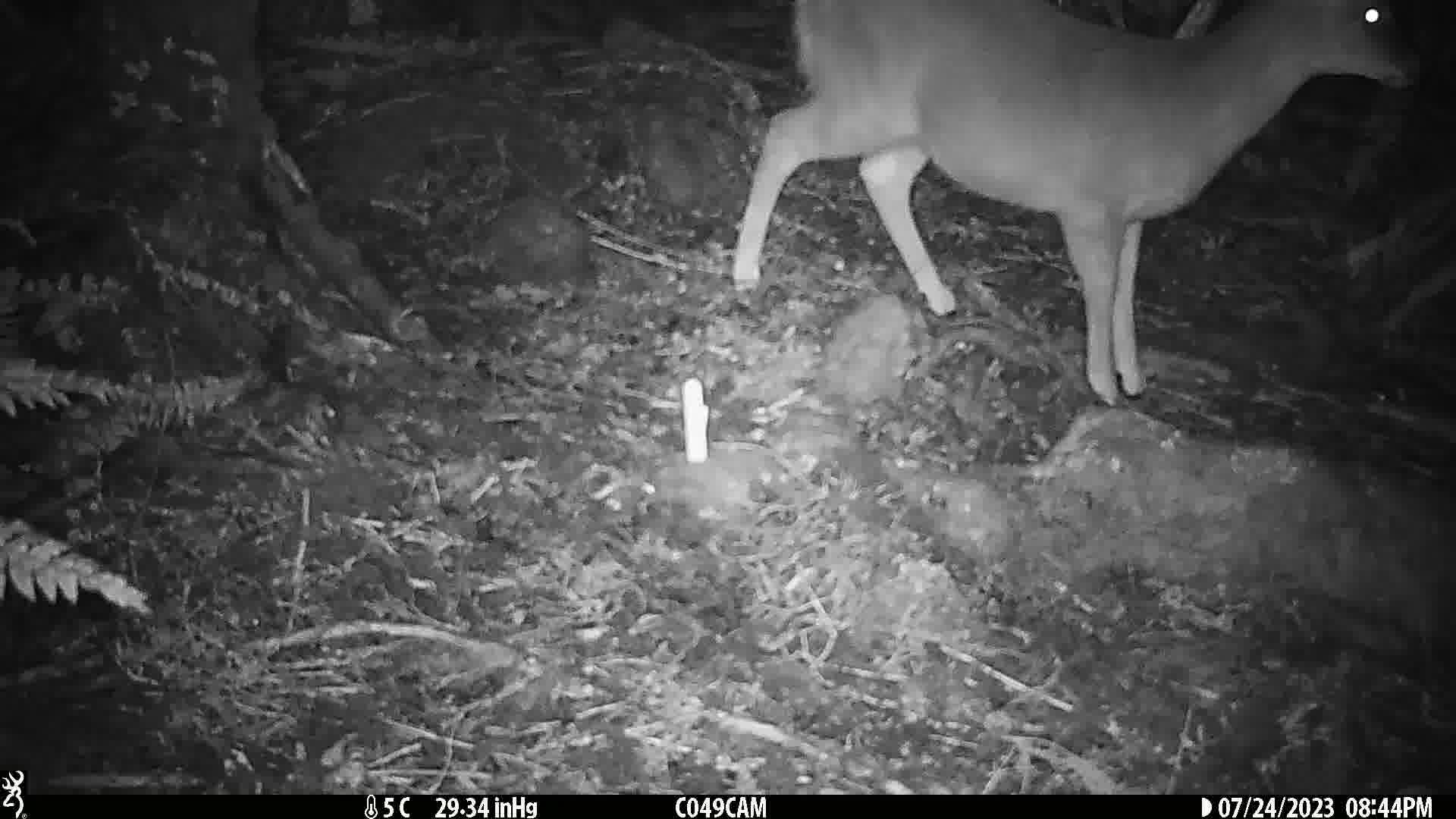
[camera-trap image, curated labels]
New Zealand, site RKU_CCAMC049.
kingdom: Animalia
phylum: Chordata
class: Mammalia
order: Artiodactyla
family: Cervidae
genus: Odocoileus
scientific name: Odocoileus virginianus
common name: white-tailed deer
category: white tailed deer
White tailed deer (white-tailed deer) (Odocoileus virginianus).